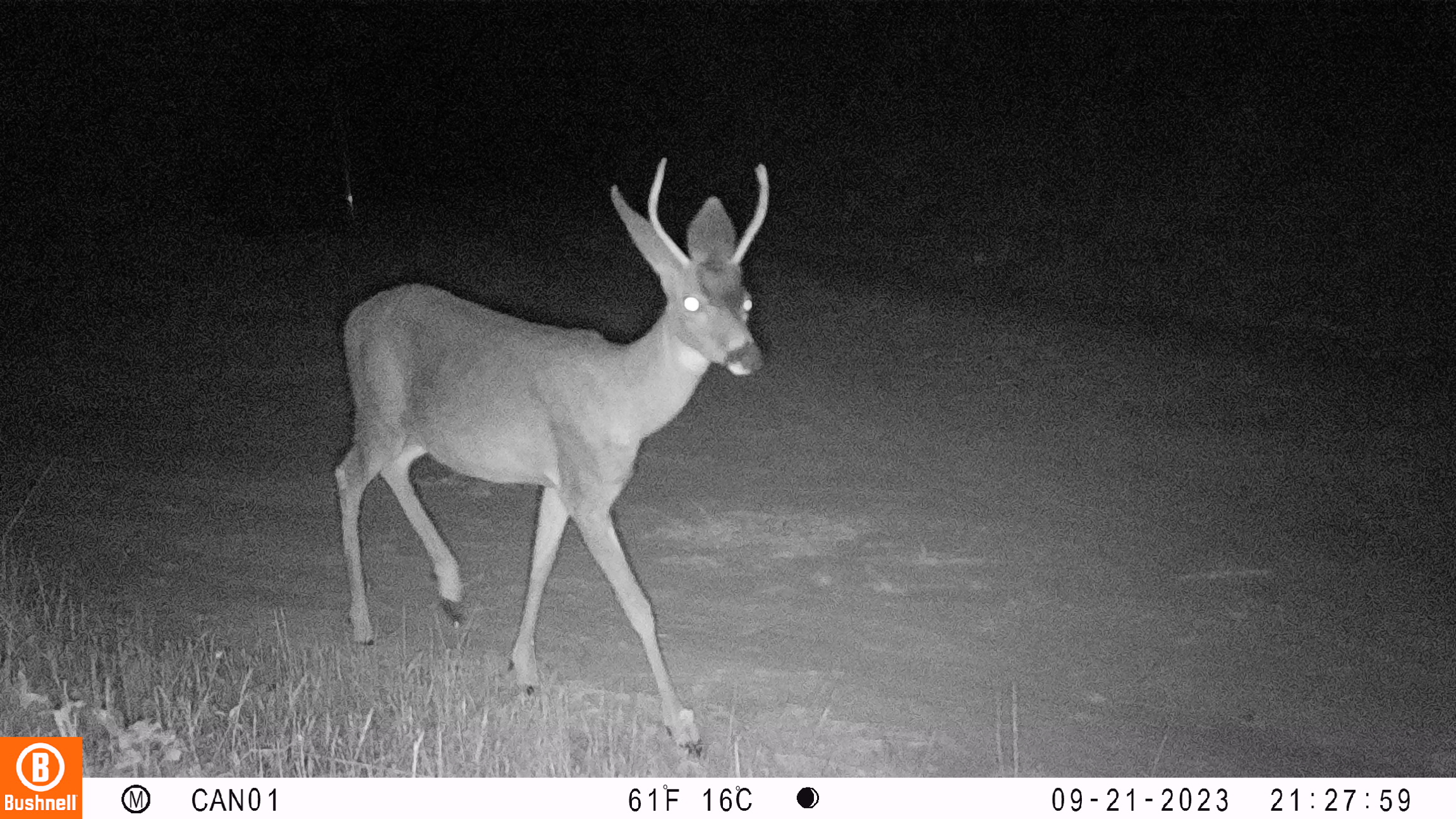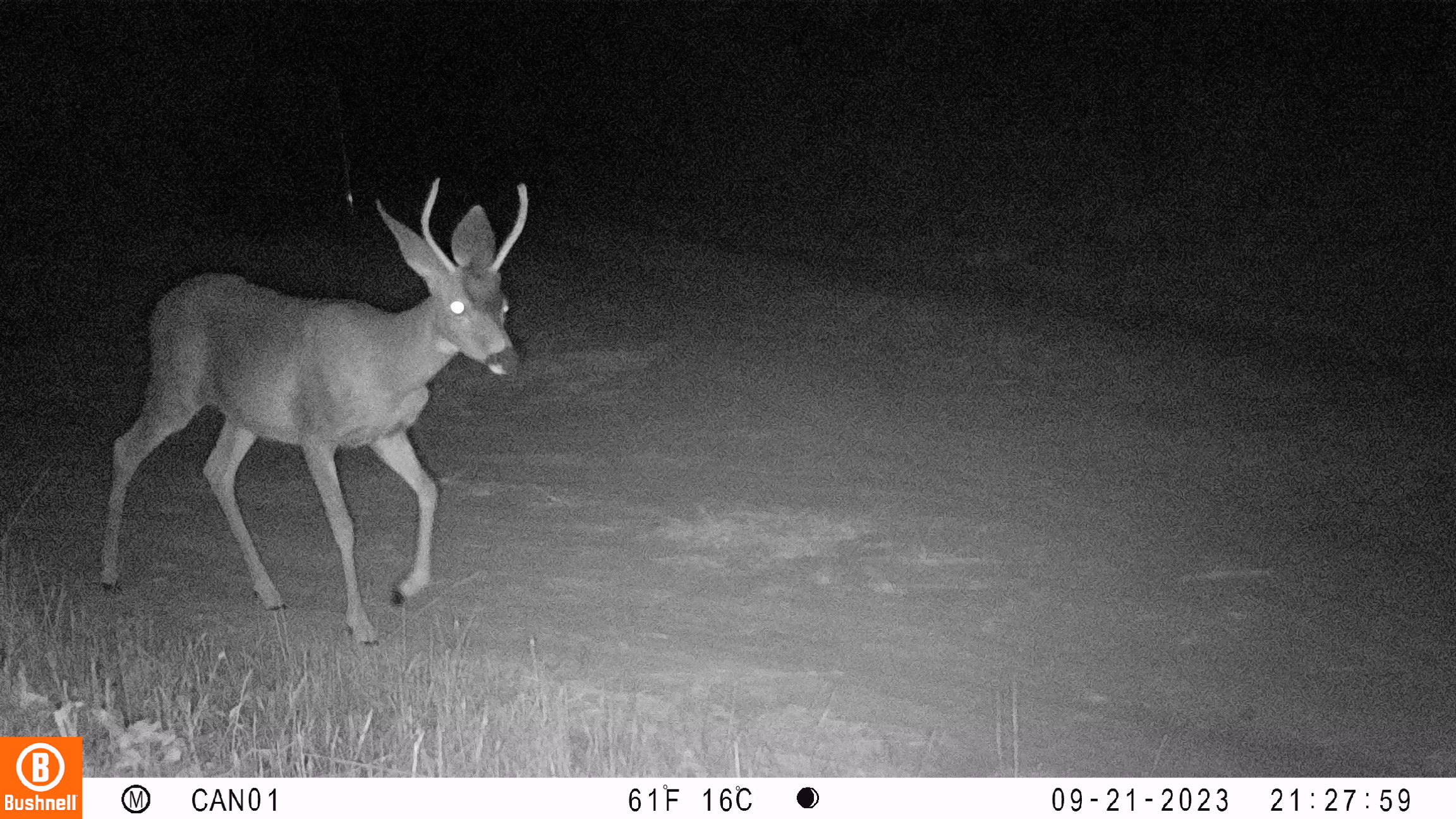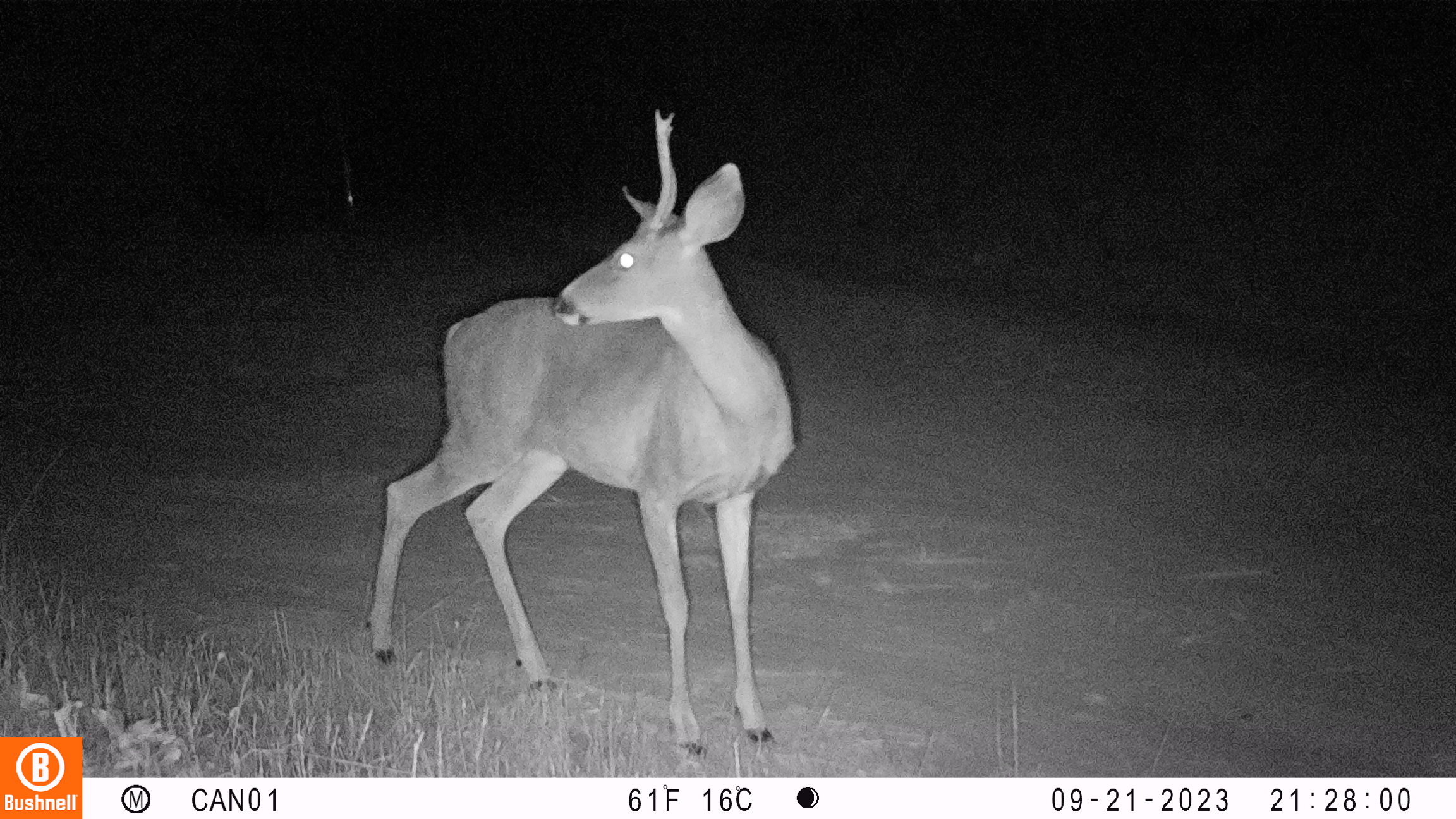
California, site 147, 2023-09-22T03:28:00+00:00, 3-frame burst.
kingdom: Animalia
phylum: Chordata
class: Mammalia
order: Artiodactyla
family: Cervidae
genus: Odocoileus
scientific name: Odocoileus hemionus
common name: mule deer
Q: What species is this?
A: Mule deer (Odocoileus hemionus).